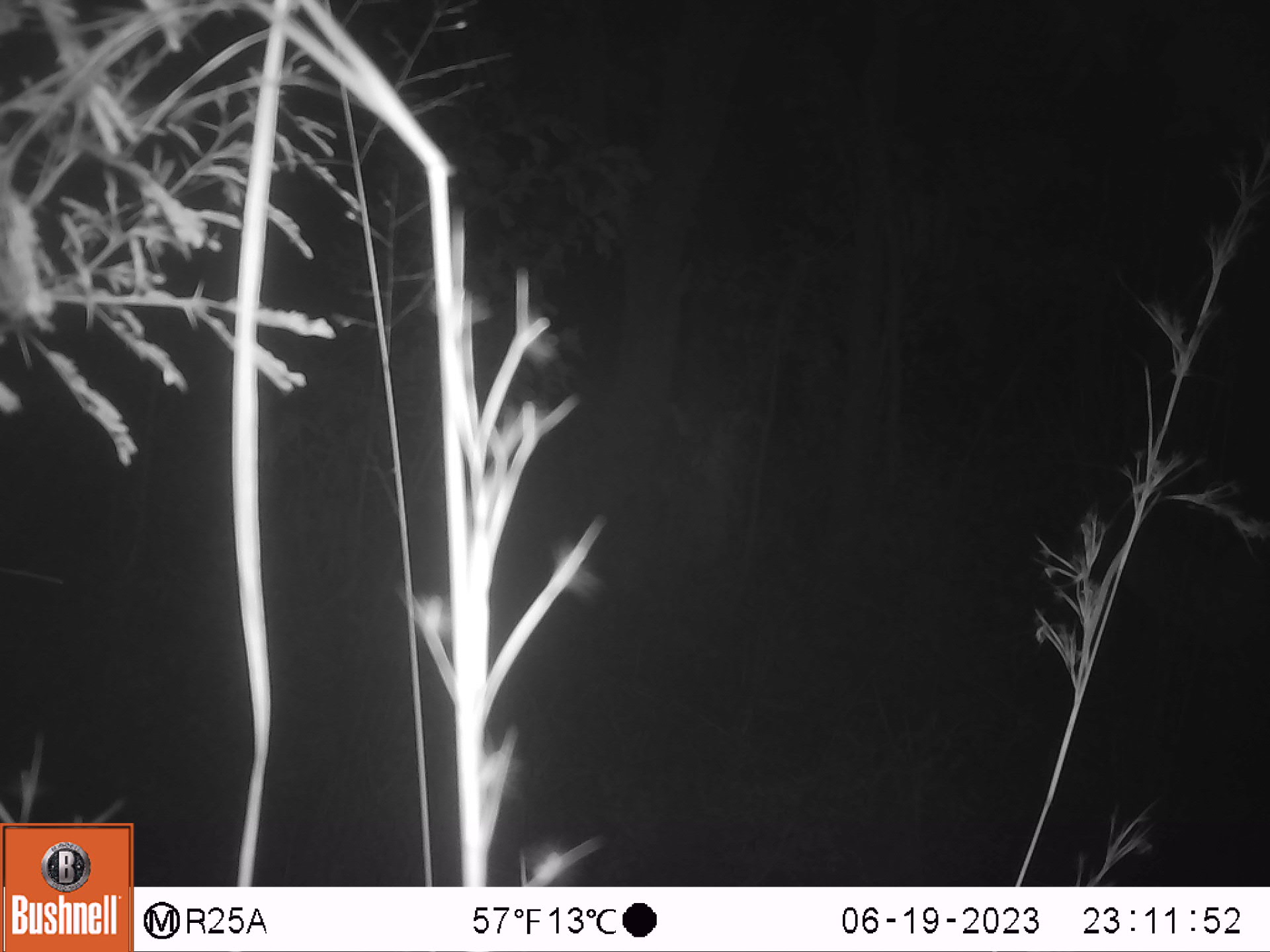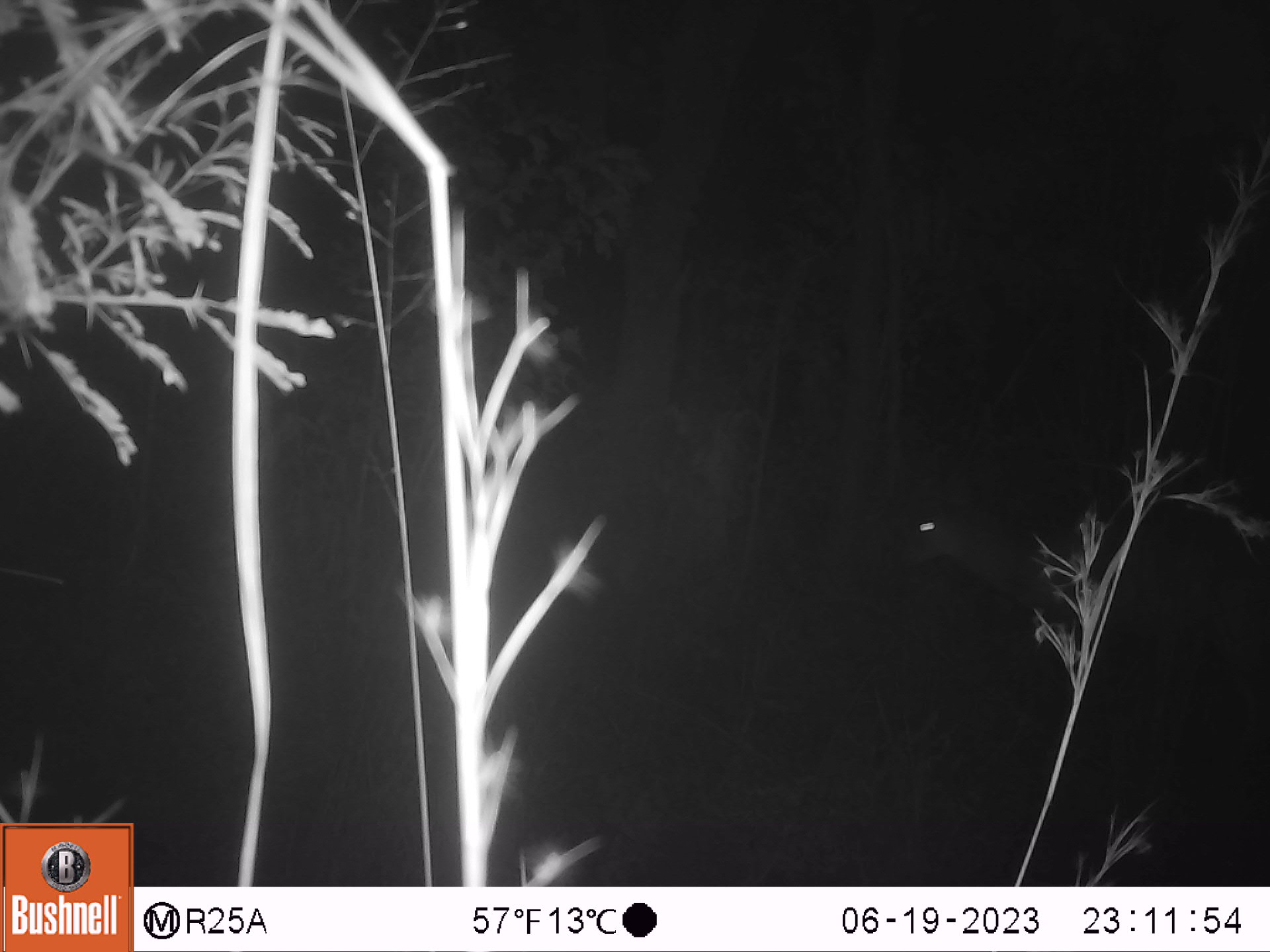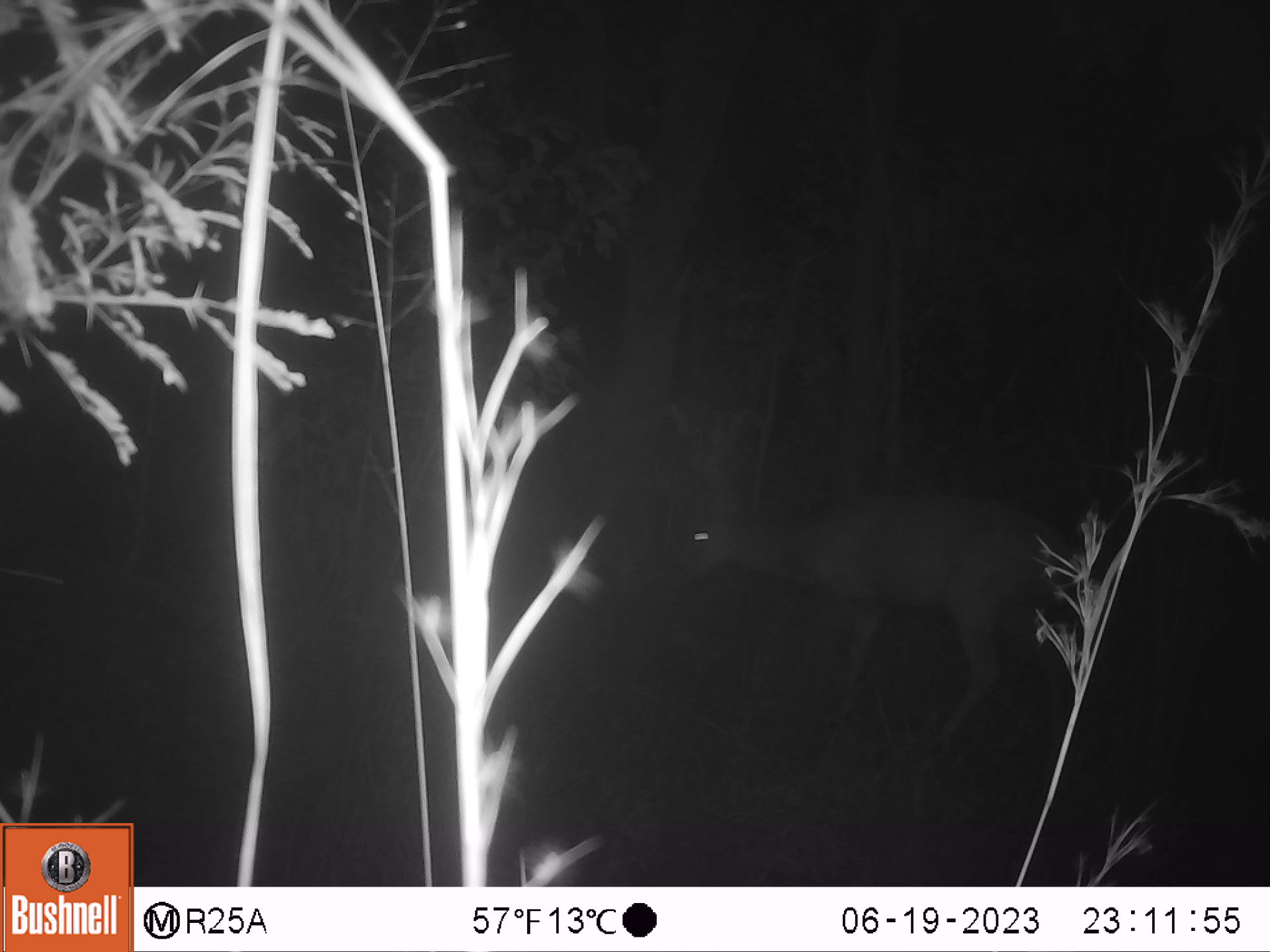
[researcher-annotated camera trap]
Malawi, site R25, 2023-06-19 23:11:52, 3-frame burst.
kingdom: Animalia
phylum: Chordata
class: Mammalia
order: Artiodactyla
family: Bovidae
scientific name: Antilopinae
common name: small antelope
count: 1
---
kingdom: Animalia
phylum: Chordata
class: Mammalia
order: Artiodactyla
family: Bovidae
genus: Tragelaphus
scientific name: Tragelaphus sylvaticus sylvaticus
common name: cape bushbuck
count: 1